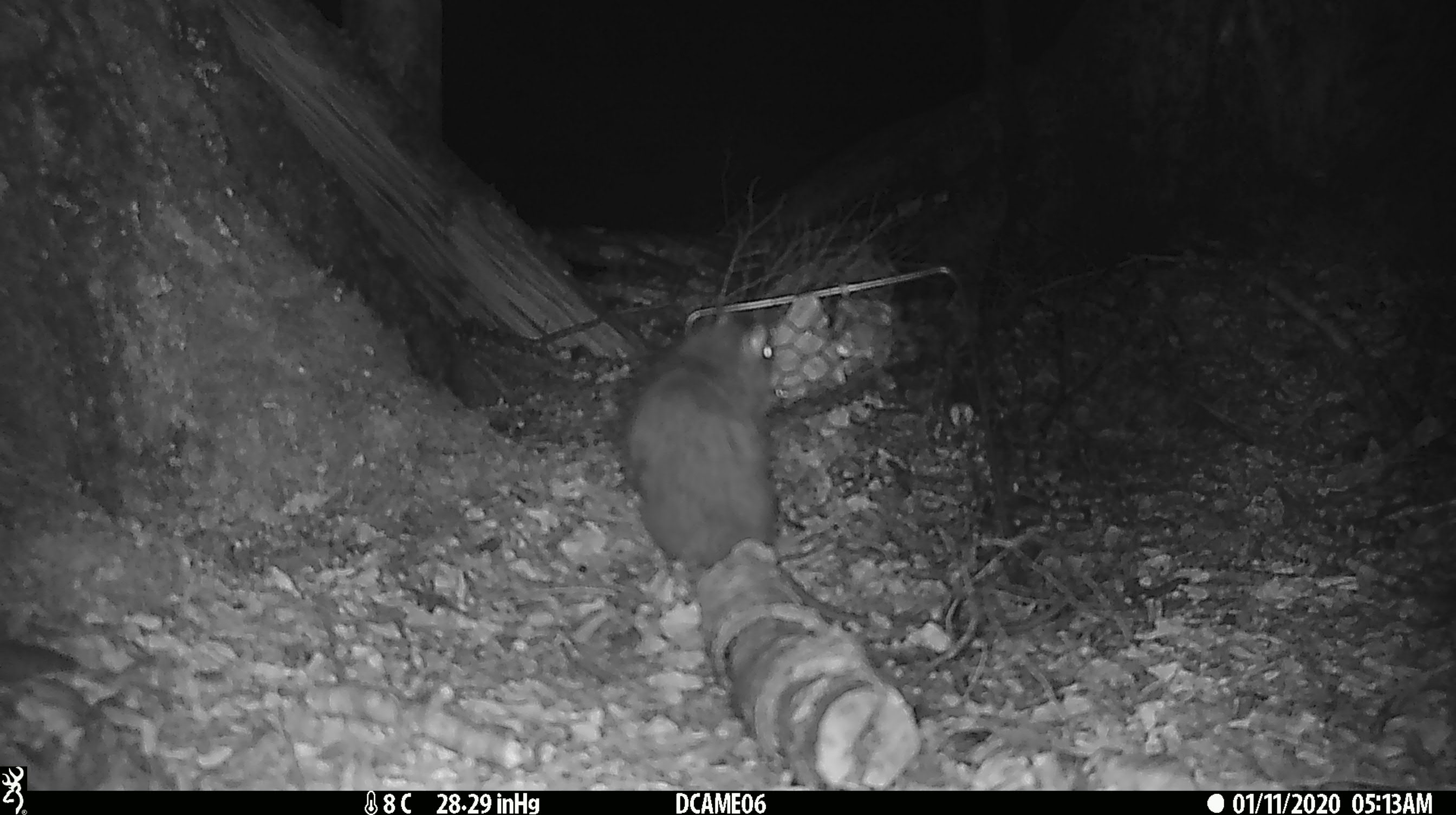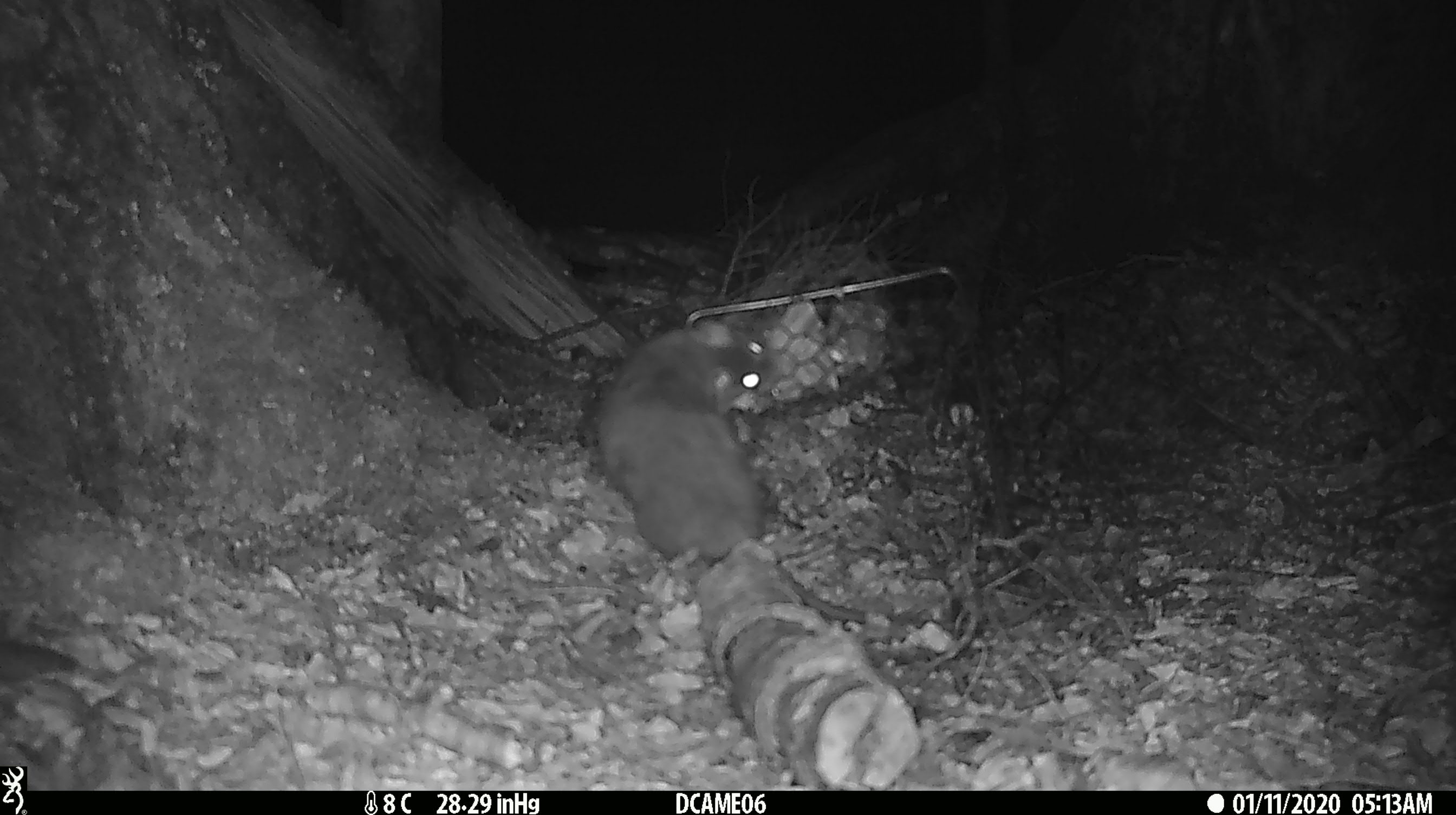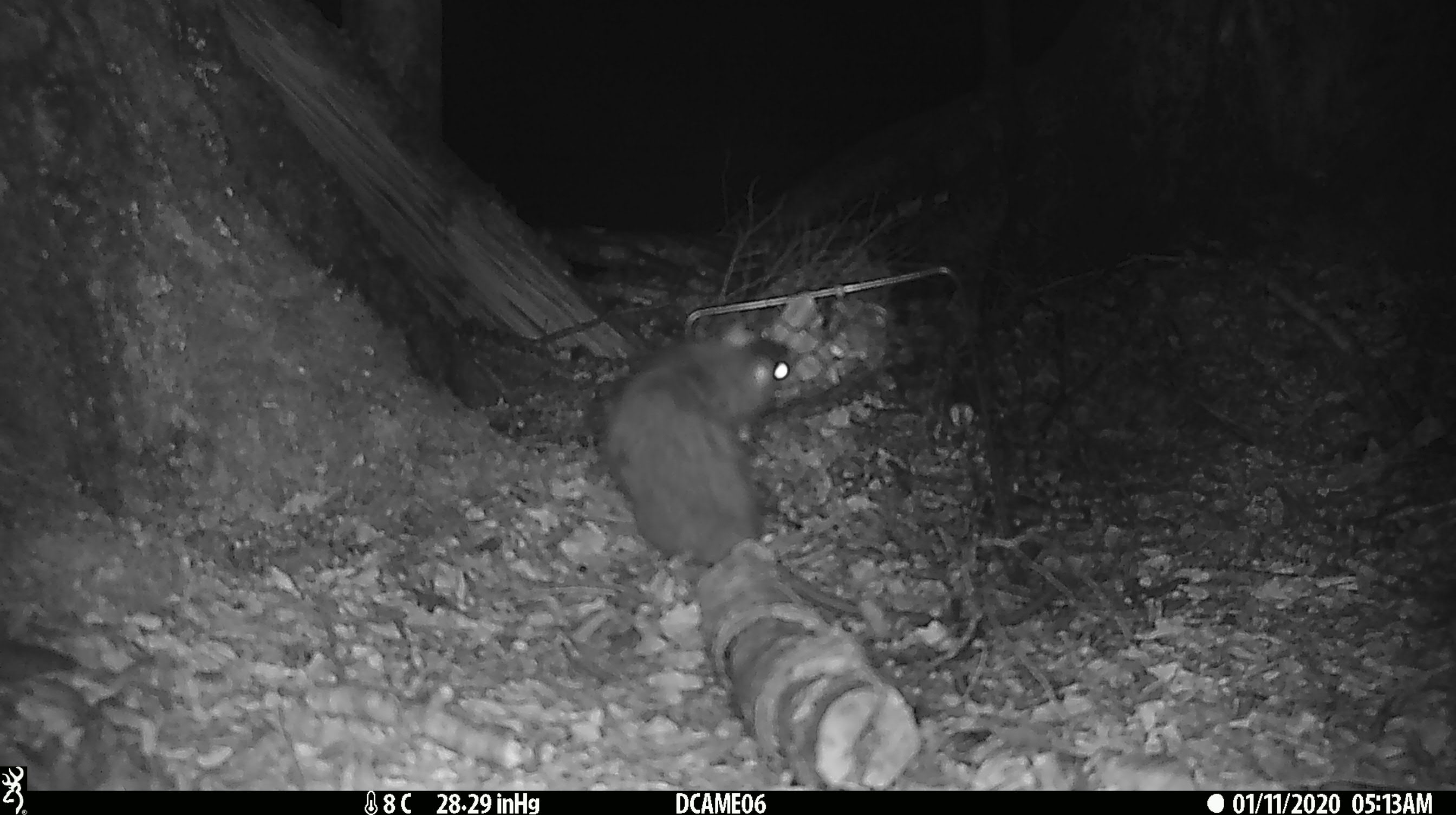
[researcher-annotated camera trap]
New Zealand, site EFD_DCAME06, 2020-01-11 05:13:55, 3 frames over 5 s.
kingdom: Animalia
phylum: Chordata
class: Mammalia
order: Rodentia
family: Muridae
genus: Rattus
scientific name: Rattus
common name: rat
Rat (Rattus).